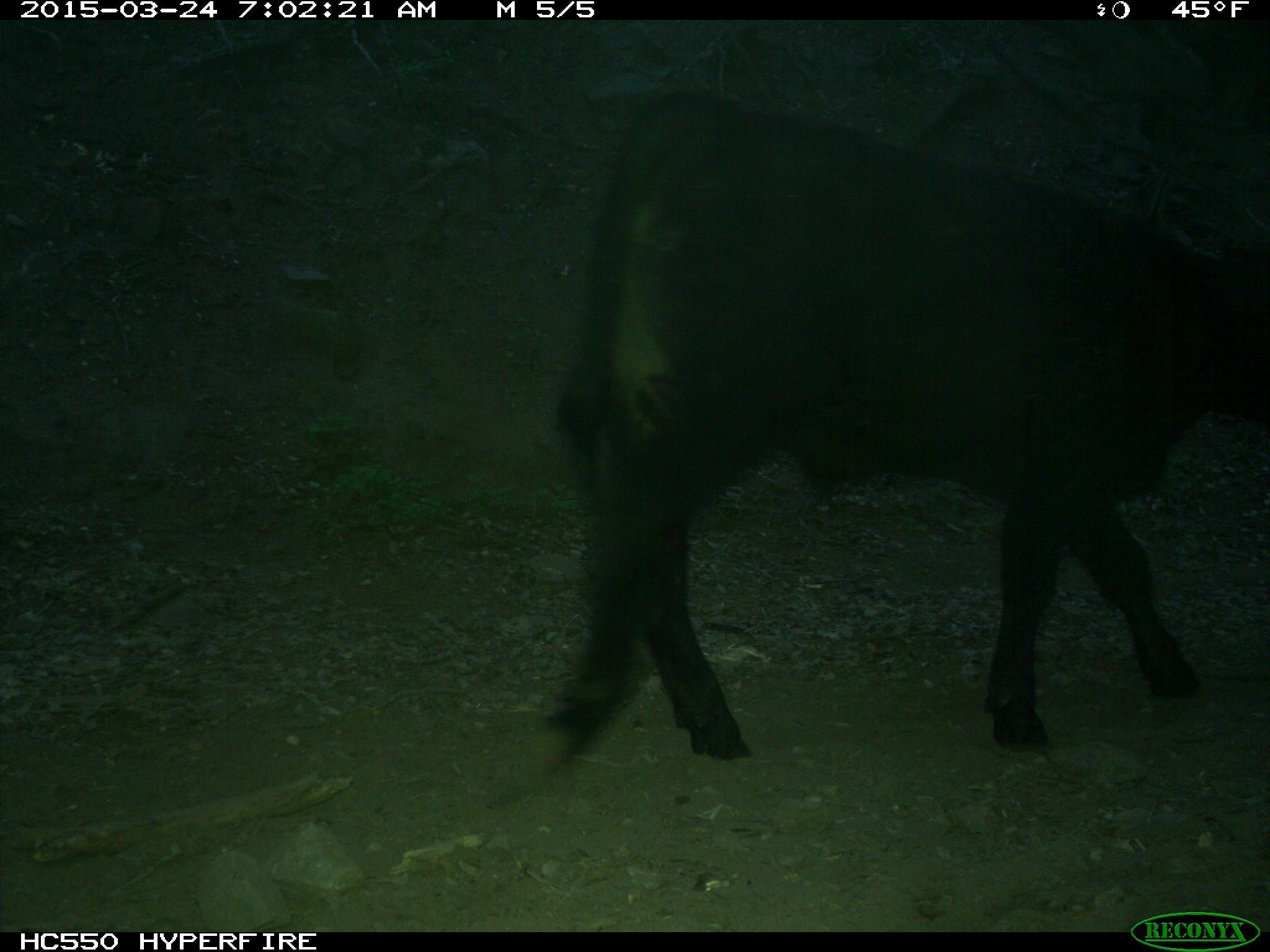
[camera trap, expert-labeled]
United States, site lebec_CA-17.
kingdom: Animalia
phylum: Chordata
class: Mammalia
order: Artiodactyla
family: Bovidae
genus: Bos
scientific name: Bos taurus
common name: domestic cow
Bos taurus (domestic cow).